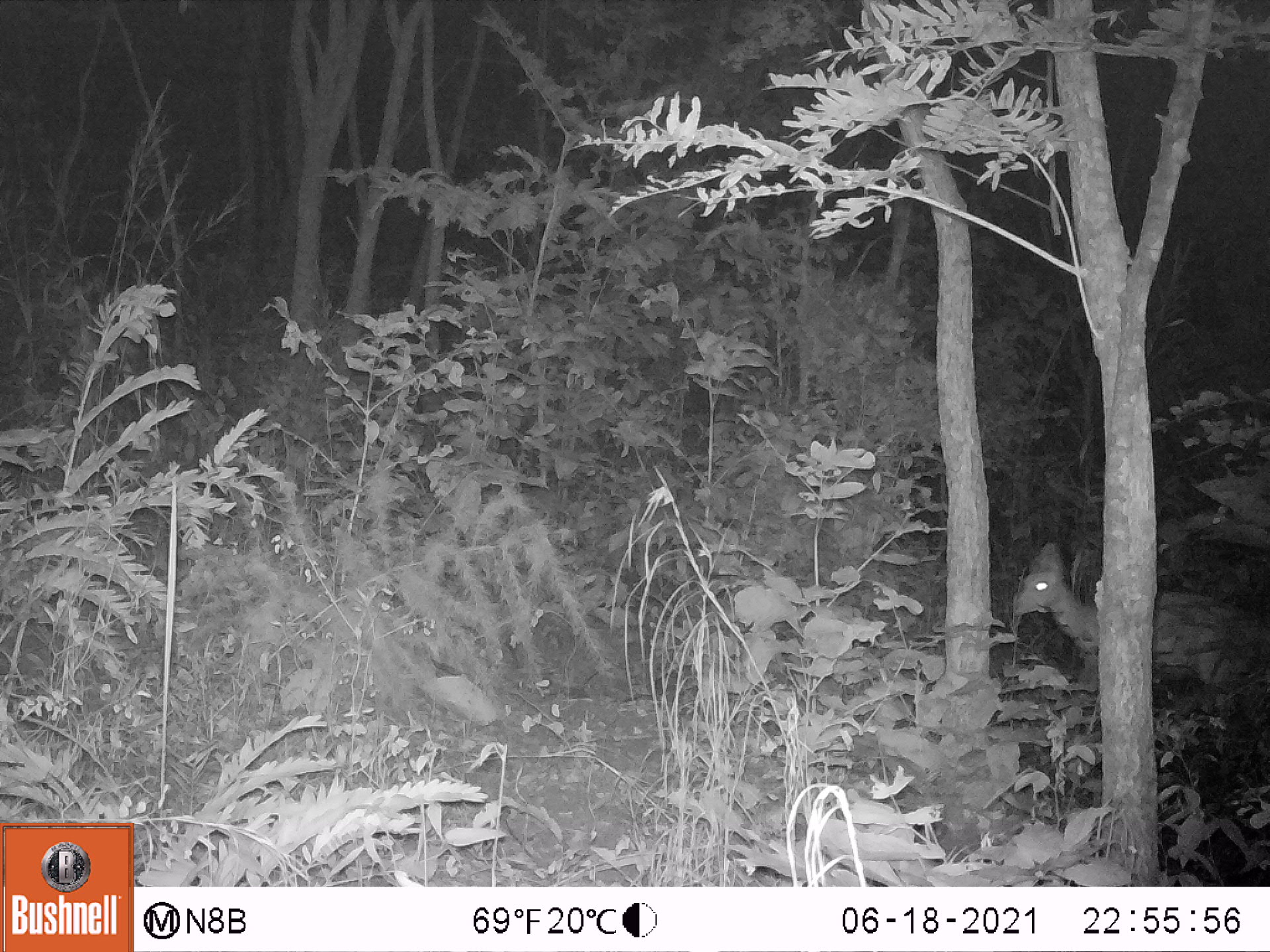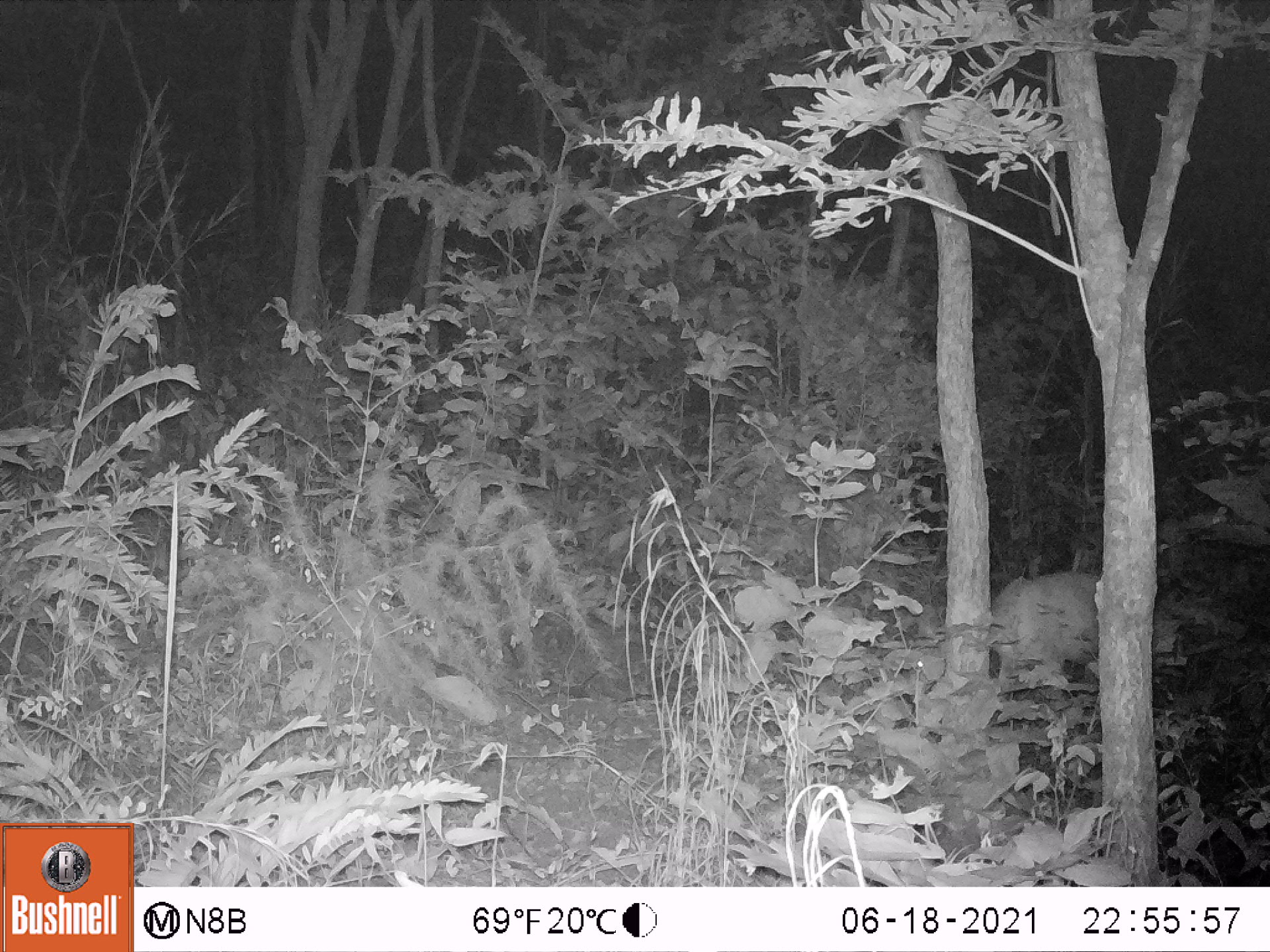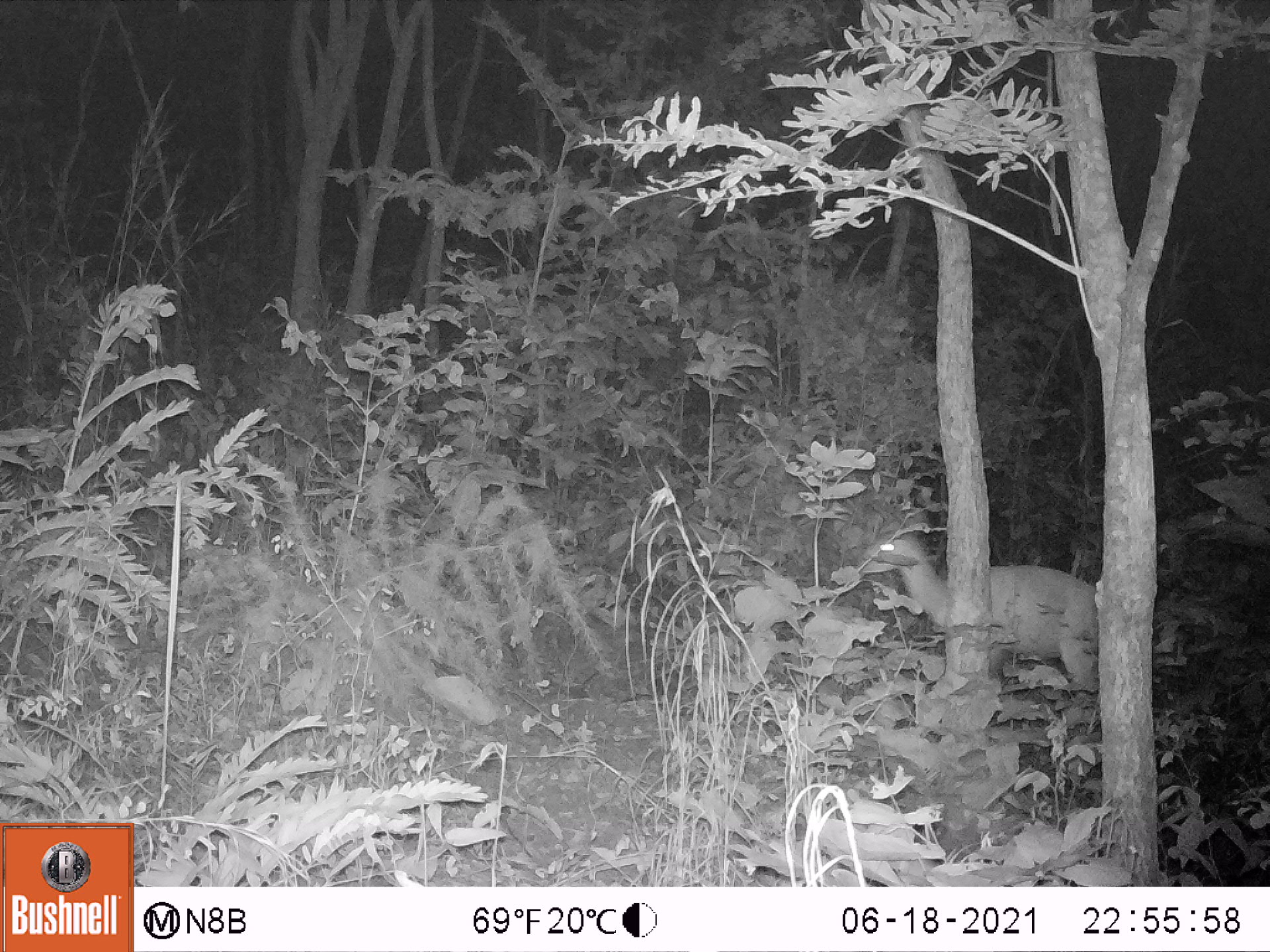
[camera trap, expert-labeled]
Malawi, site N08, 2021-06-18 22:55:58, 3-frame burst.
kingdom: Animalia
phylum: Chordata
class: Mammalia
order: Artiodactyla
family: Bovidae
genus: Tragelaphus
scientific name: Tragelaphus sylvaticus sylvaticus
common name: cape bushbuck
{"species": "cape bushbuck (Tragelaphus sylvaticus sylvaticus)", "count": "1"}